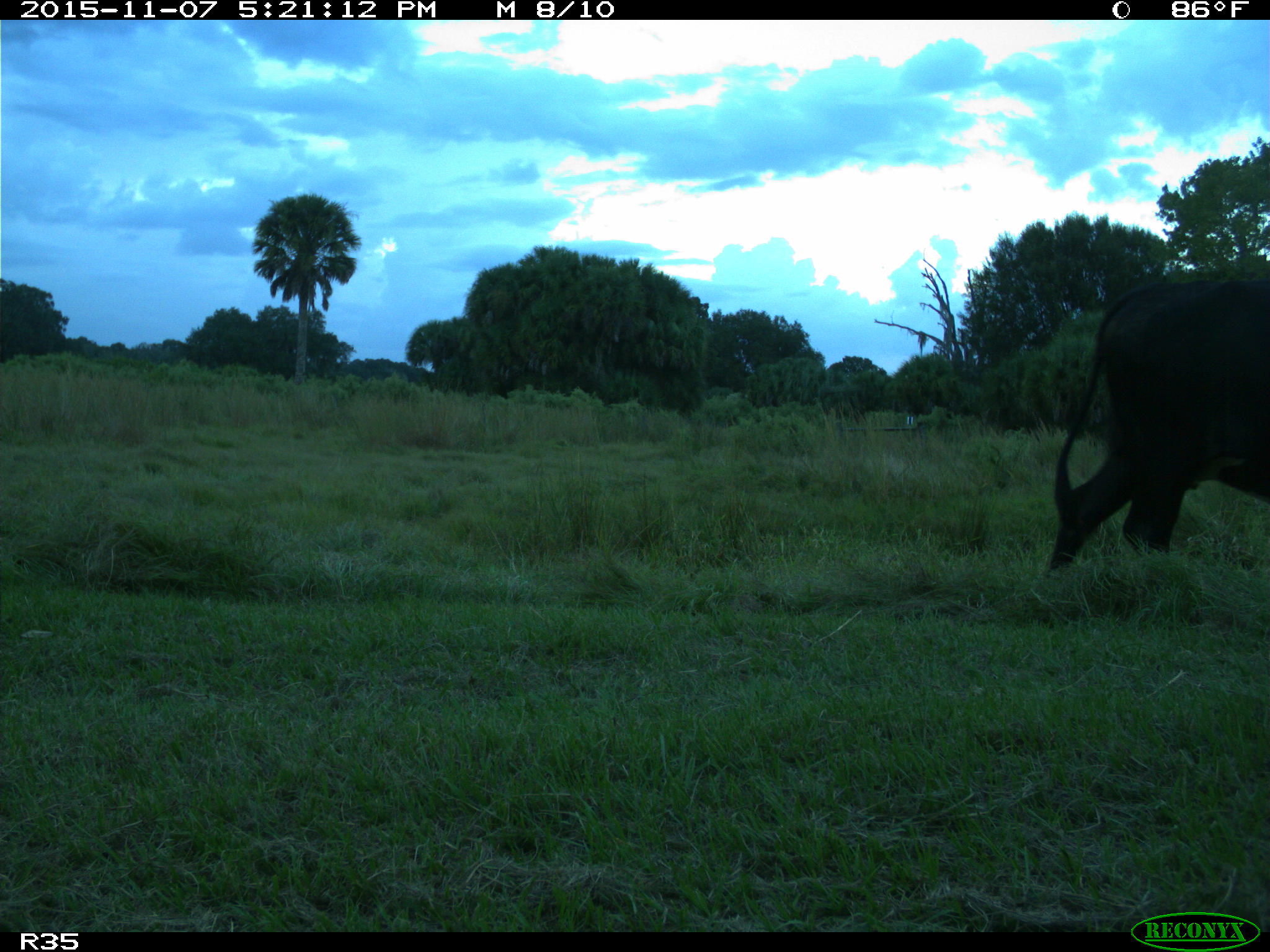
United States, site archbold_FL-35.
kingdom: Animalia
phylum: Chordata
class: Mammalia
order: Artiodactyla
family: Bovidae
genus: Bos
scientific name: Bos taurus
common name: domestic cow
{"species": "Bos taurus (domestic cow)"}